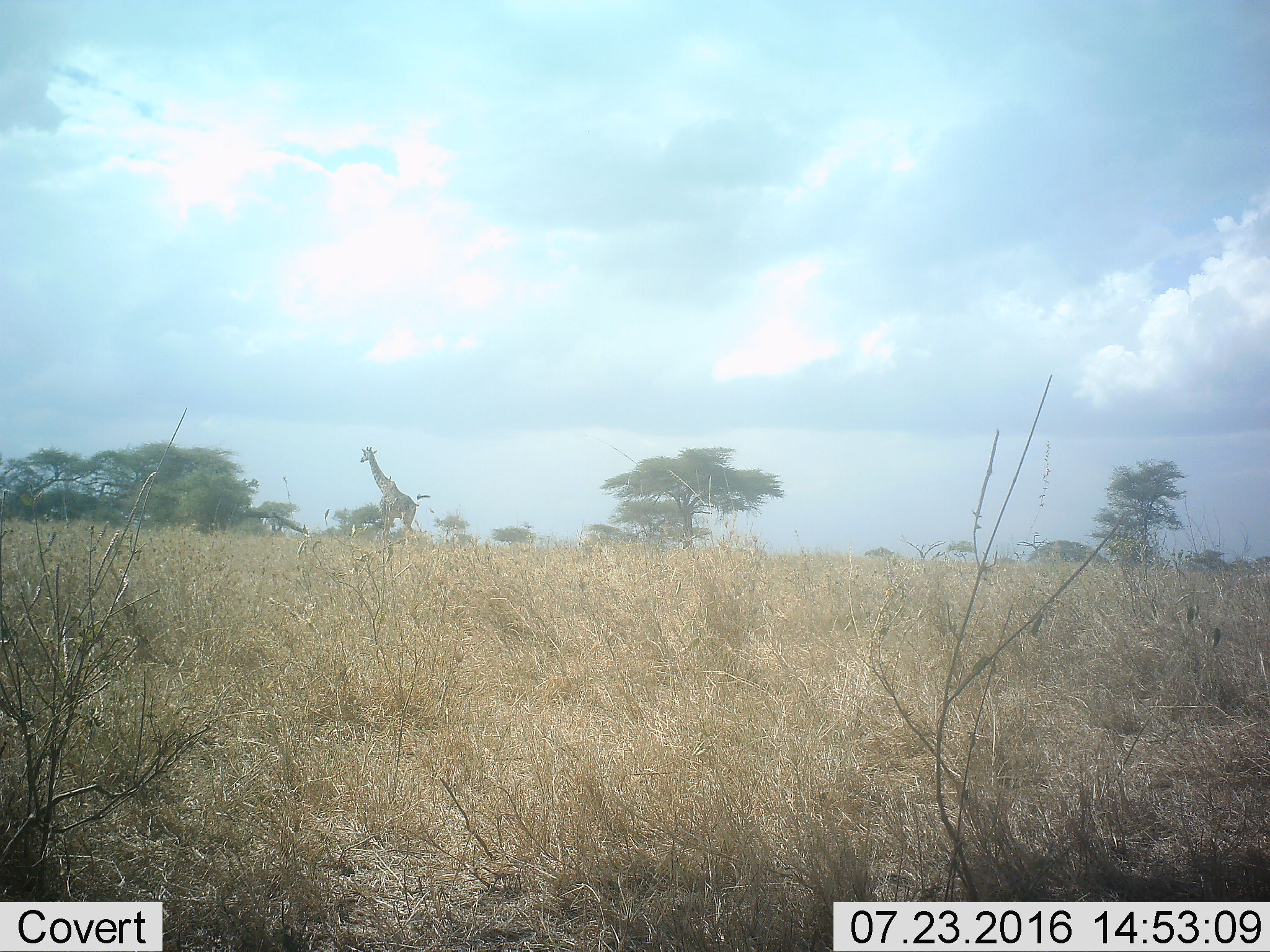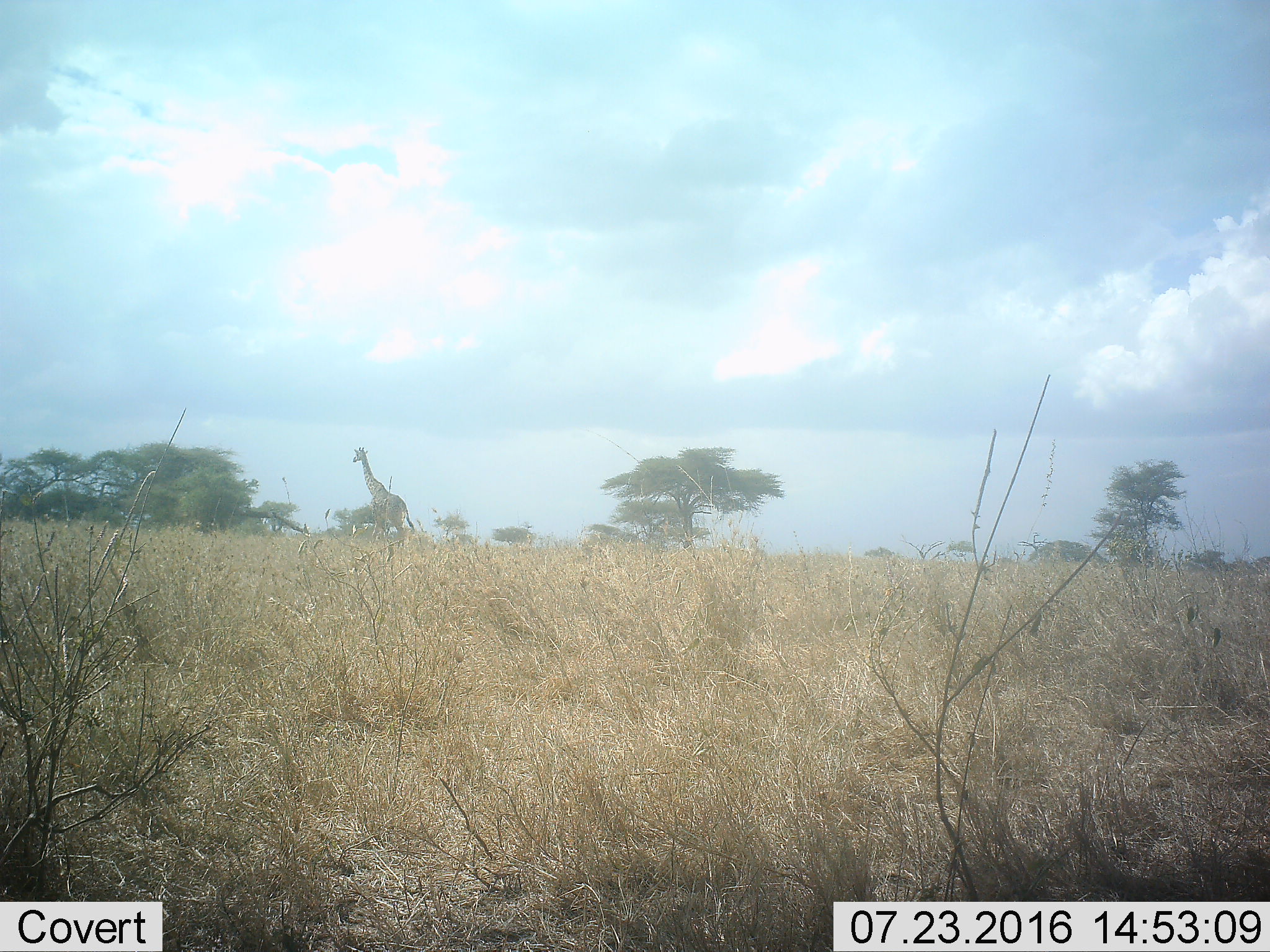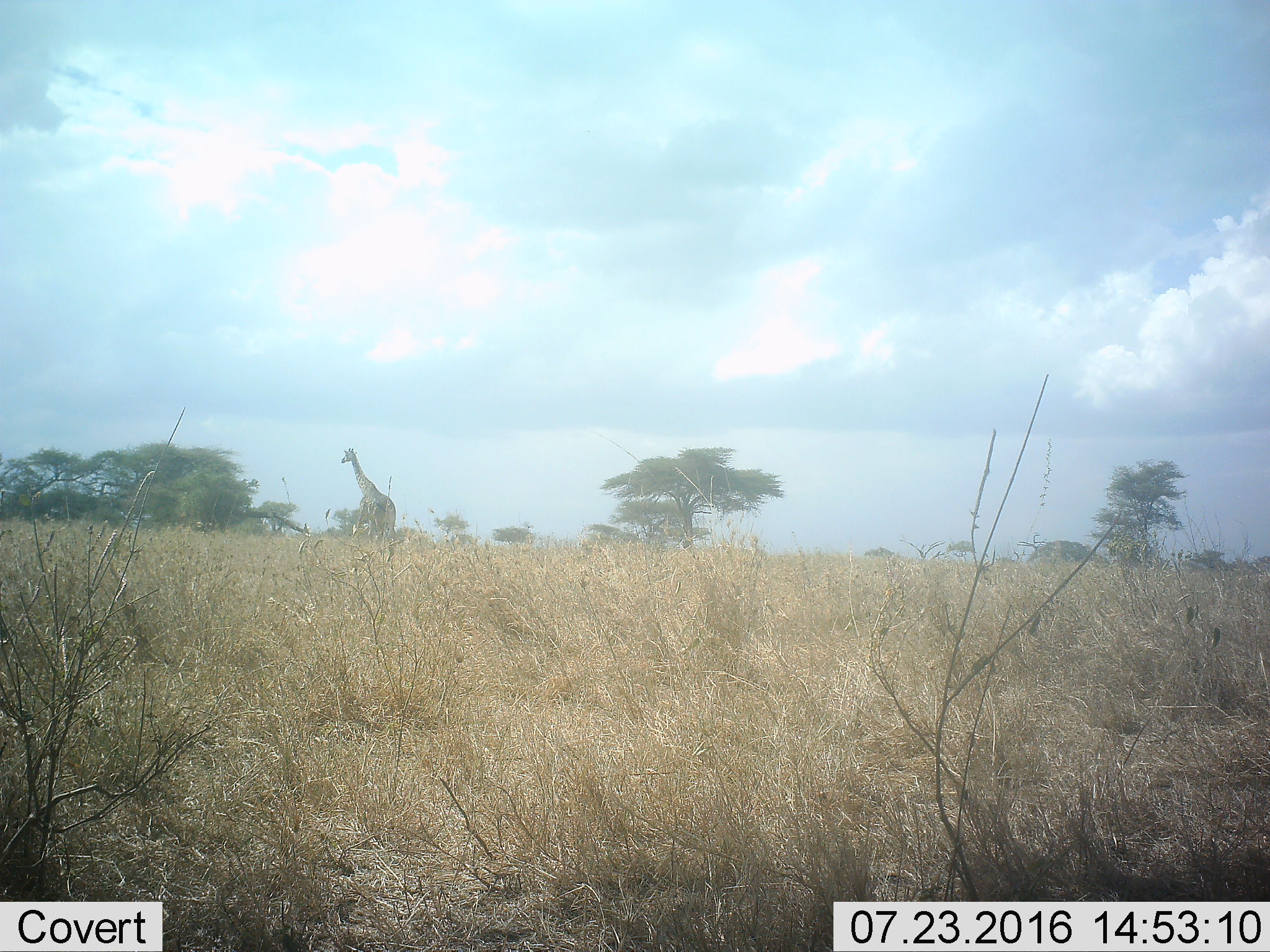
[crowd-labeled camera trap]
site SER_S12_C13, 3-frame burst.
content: unidentified animal